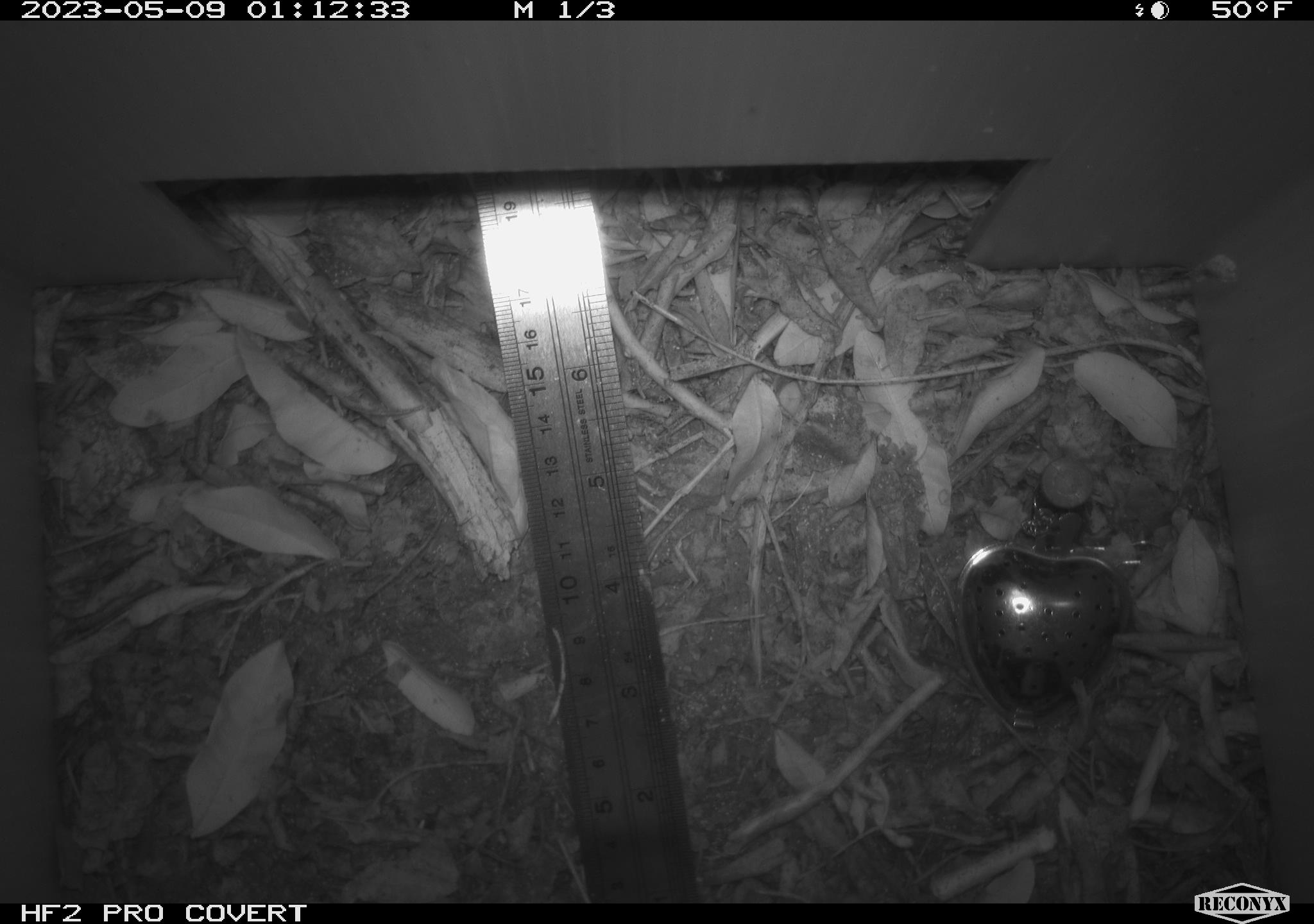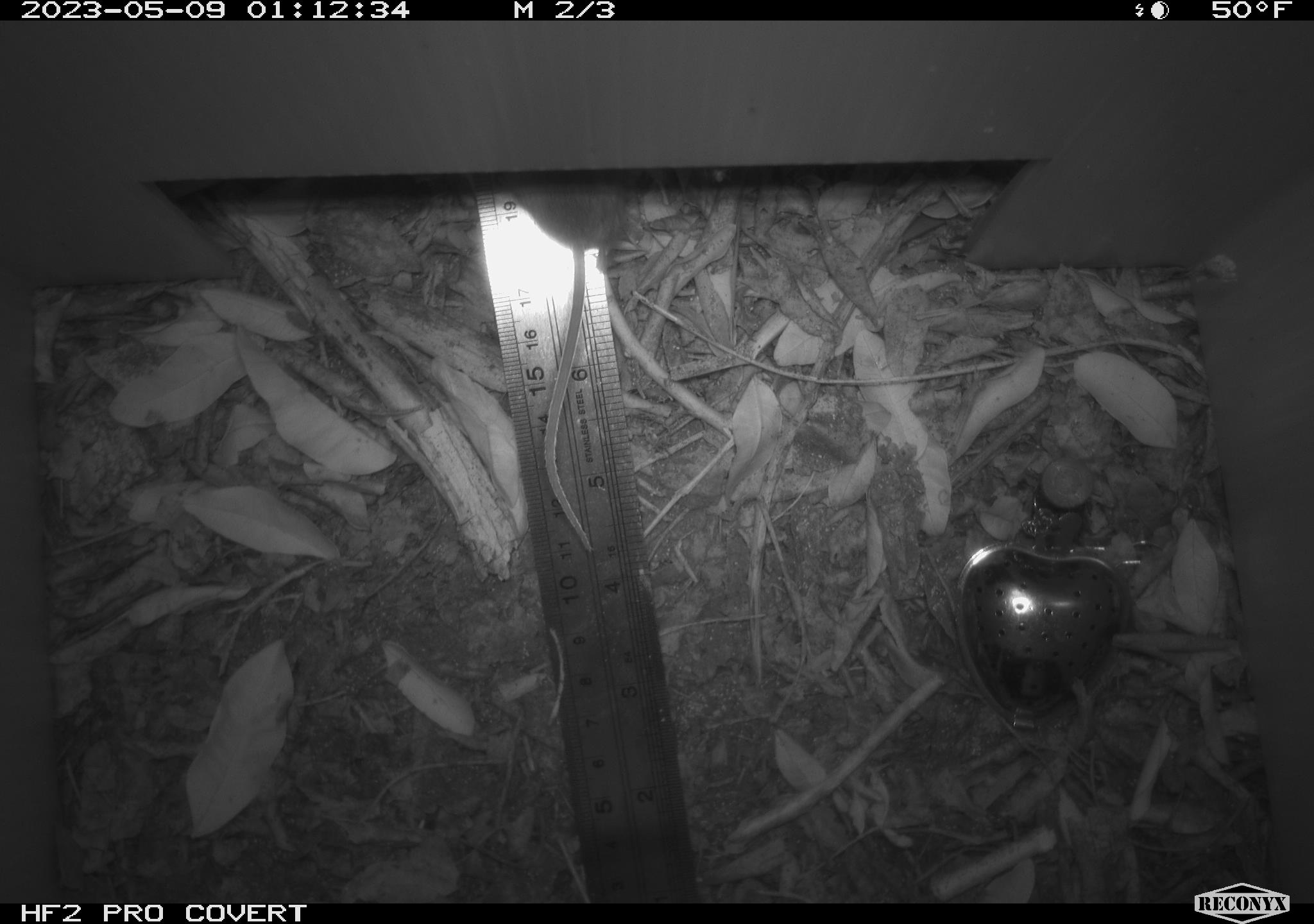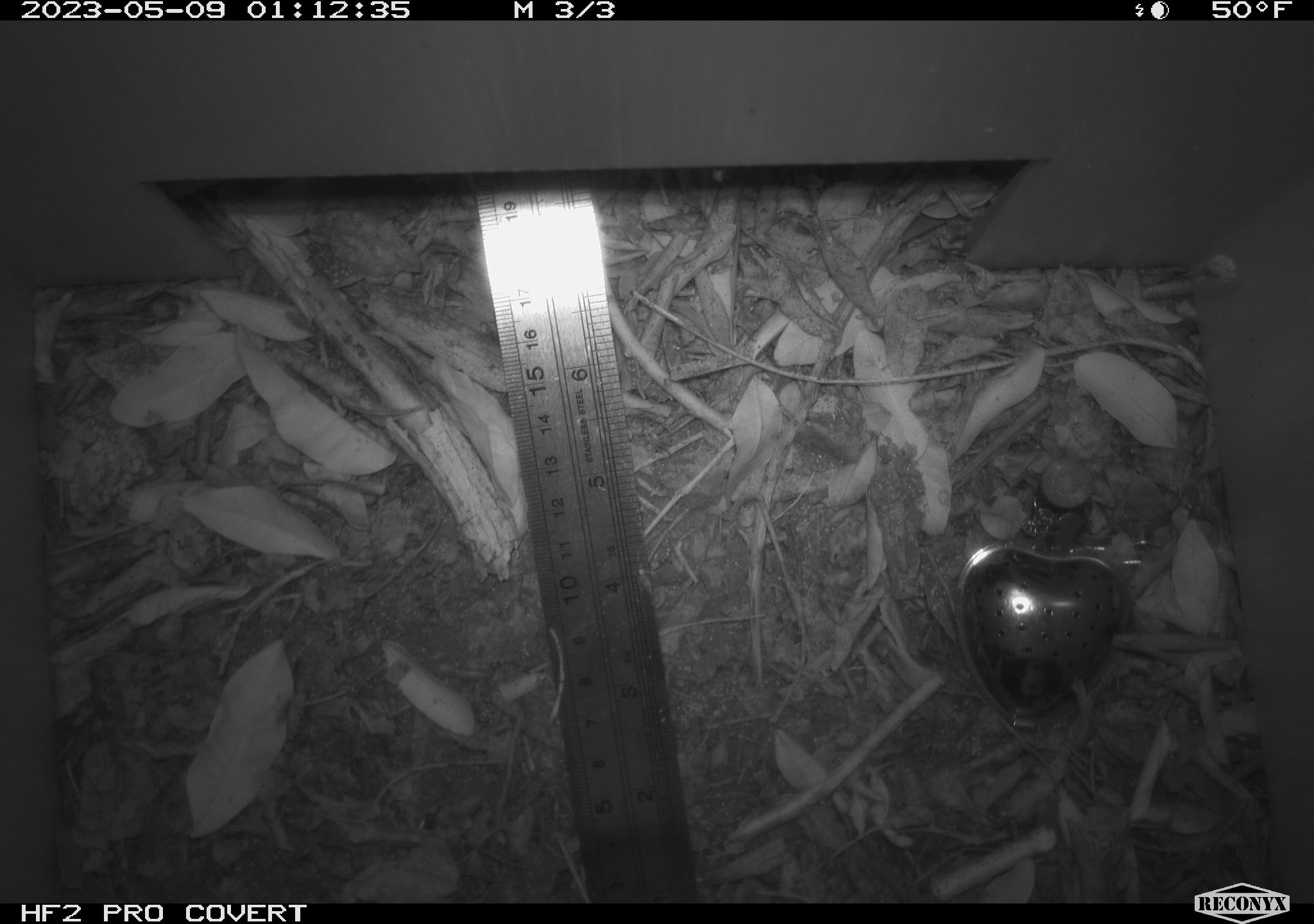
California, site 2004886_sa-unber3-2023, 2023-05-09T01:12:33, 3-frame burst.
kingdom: Animalia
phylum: Chordata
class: Mammalia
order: Rodentia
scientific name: Rodentia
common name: mouse species